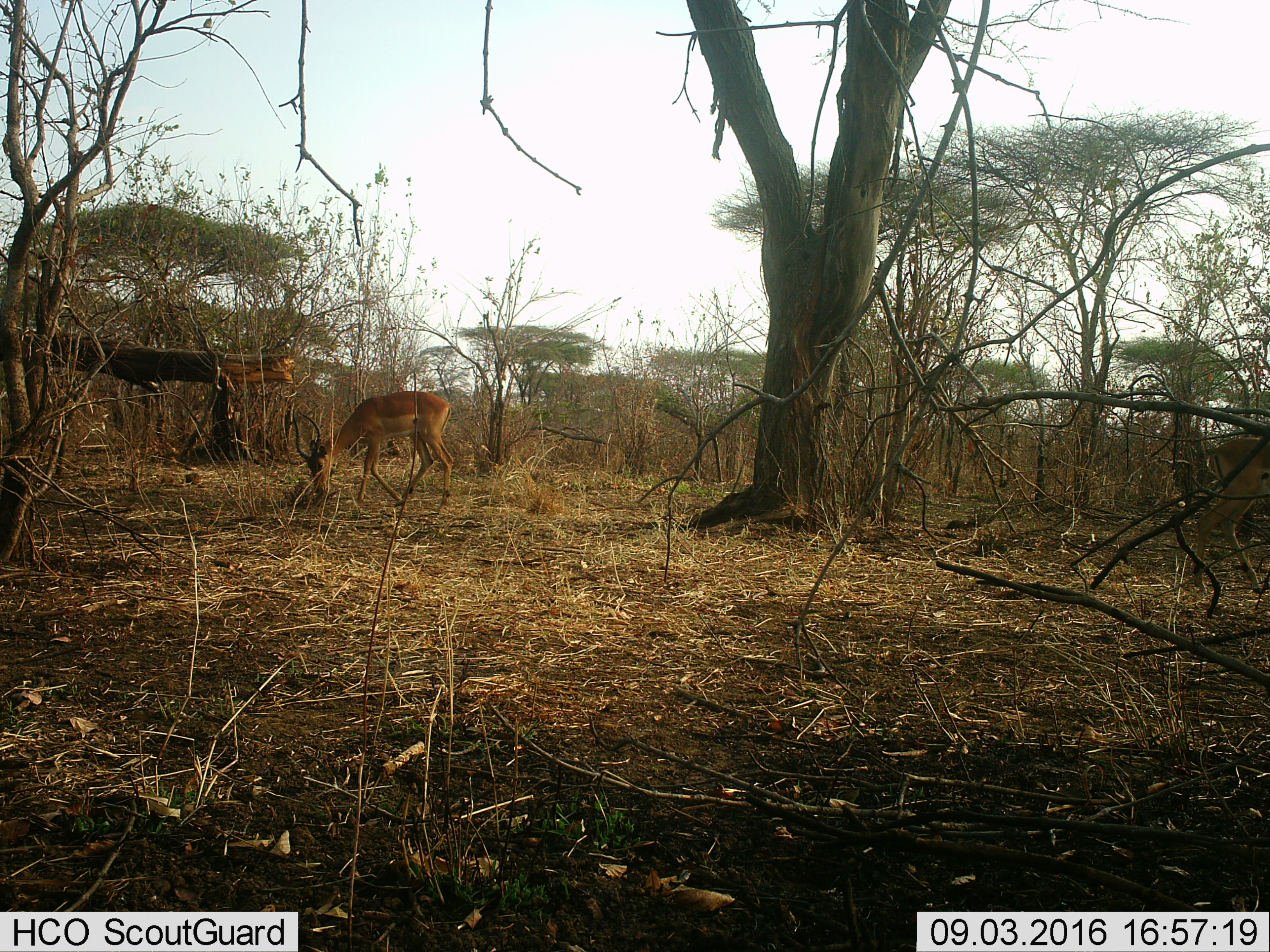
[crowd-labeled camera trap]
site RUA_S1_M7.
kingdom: Animalia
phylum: Chordata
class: Mammalia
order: Artiodactyla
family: Bovidae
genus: Aepyceros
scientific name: Aepyceros melampus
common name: impala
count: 2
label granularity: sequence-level